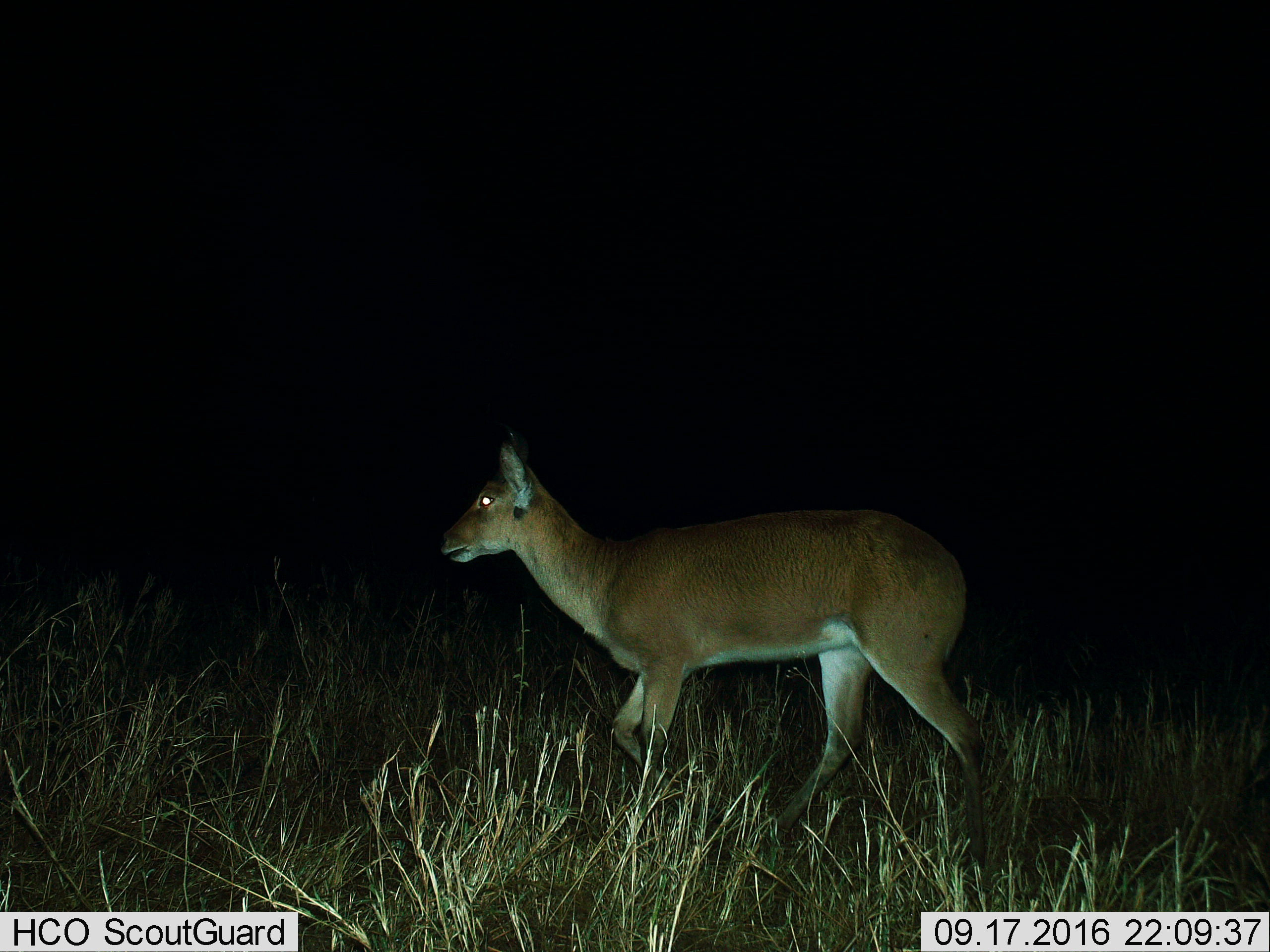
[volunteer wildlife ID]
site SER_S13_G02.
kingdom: Animalia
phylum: Chordata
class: Mammalia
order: Artiodactyla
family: Bovidae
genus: Redunca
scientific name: Redunca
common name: reedbuck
Reedbuck (Redunca), count 1. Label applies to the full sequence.